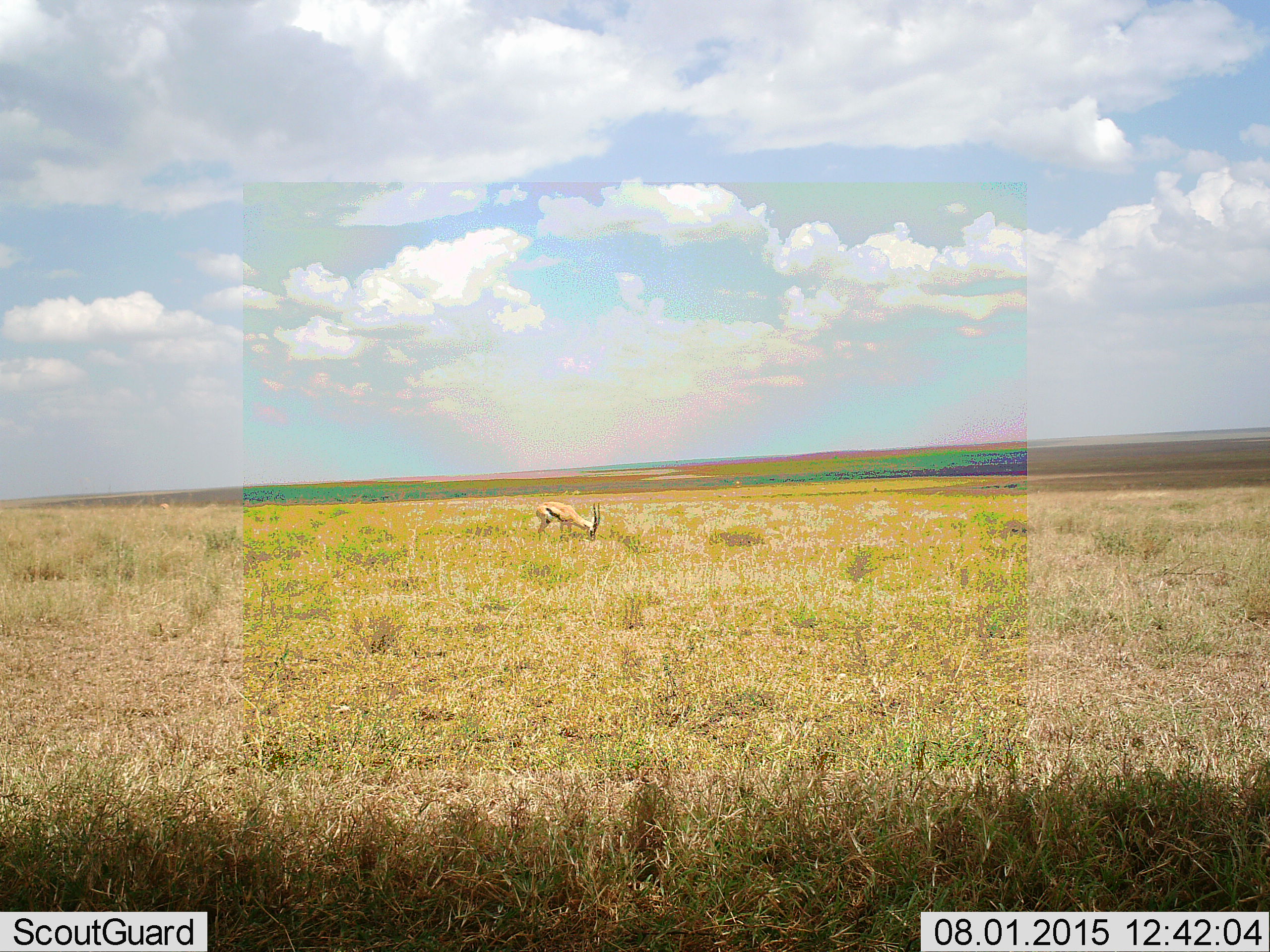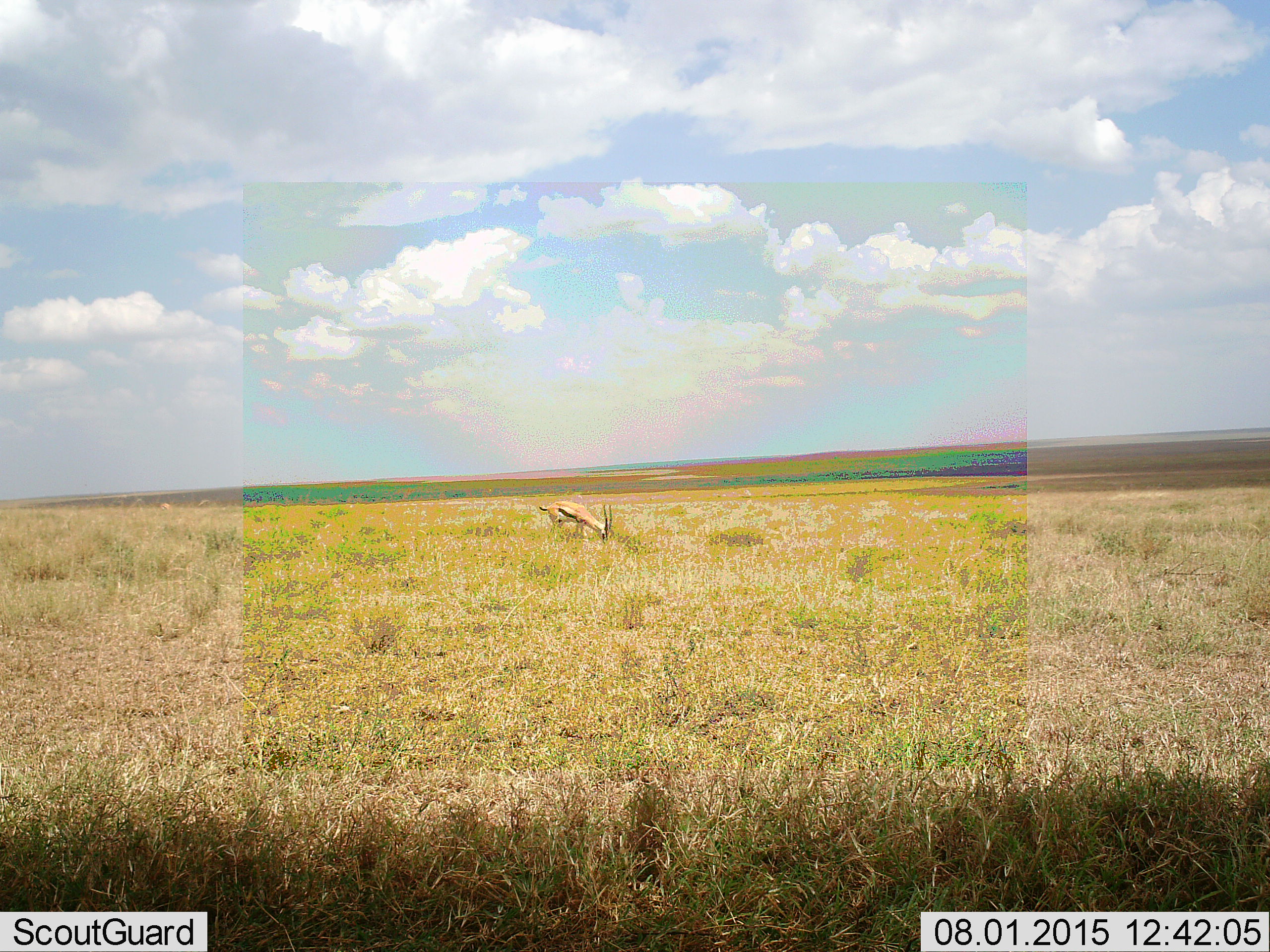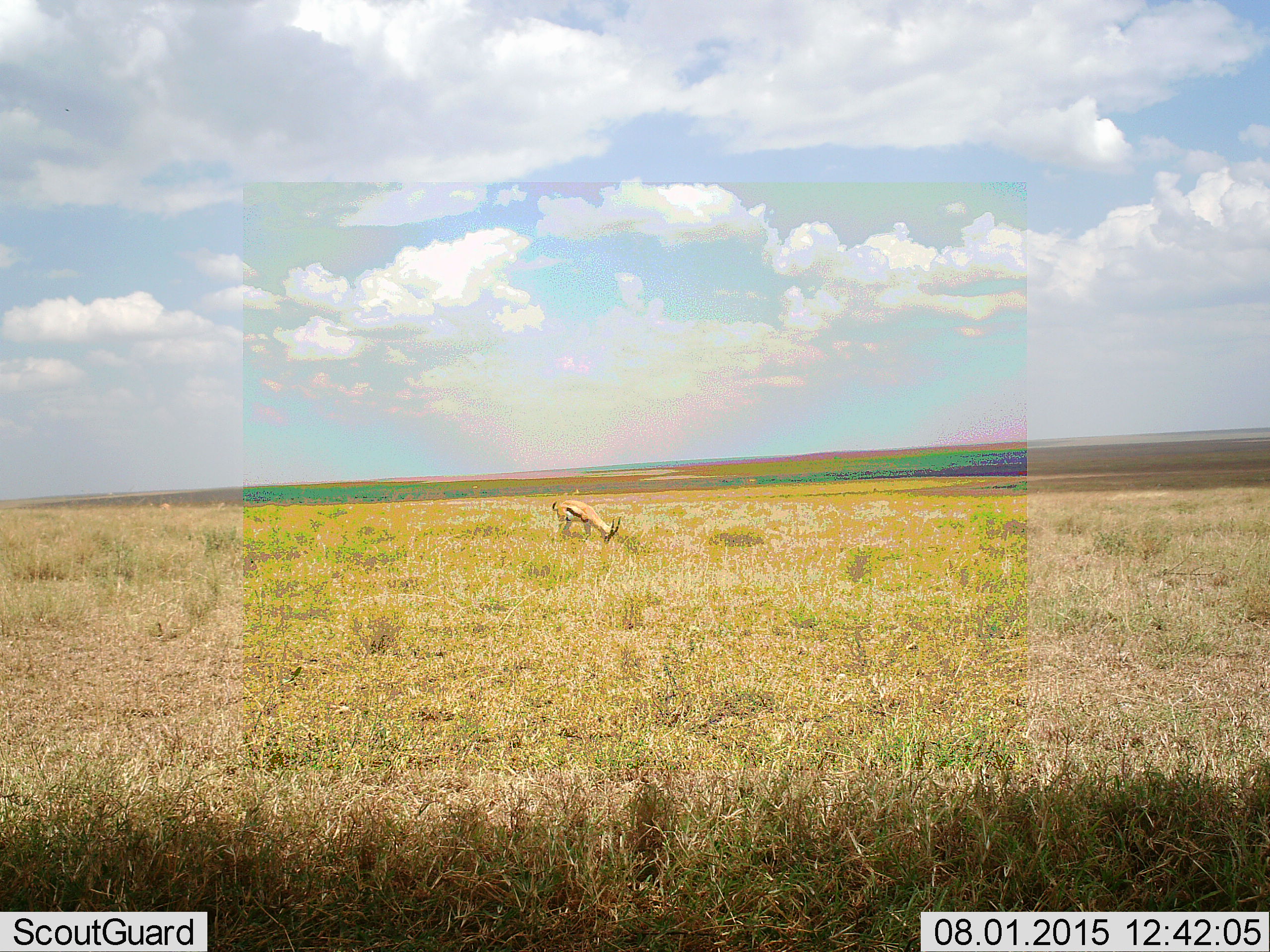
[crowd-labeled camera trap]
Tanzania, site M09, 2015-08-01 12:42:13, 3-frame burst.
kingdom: Animalia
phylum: Chordata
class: Mammalia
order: Artiodactyla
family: Bovidae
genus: Eudorcas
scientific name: Eudorcas thomsonii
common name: thomson's gazelle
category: gazellethomsons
Gazellethomsons (thomson's gazelle) (Eudorcas thomsonii), count 1. Behavior (volunteer vote fractions): standing 11%, resting 0%, moving 0%, interacting 0%. Young present (vote fraction): 0%. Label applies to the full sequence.